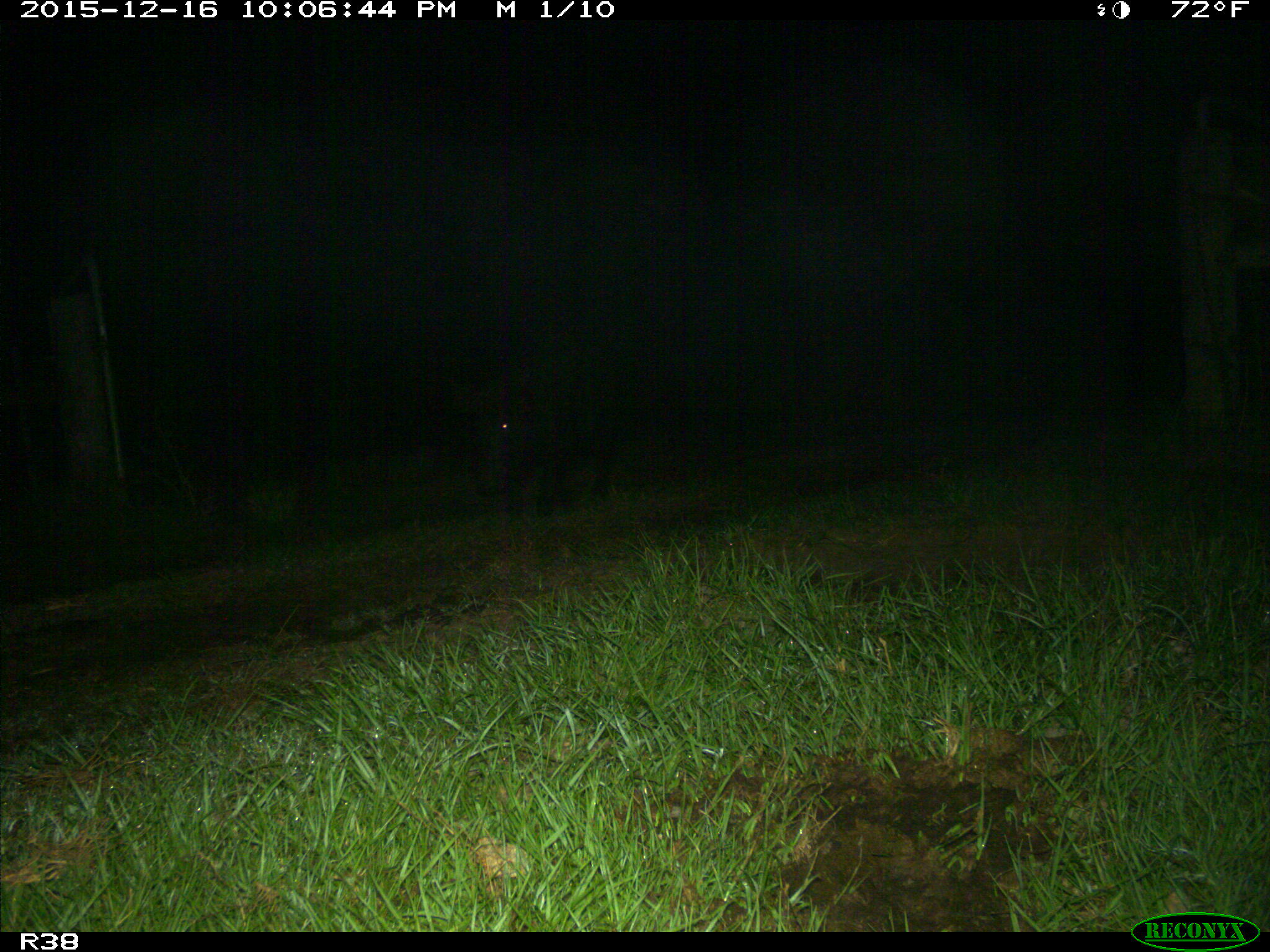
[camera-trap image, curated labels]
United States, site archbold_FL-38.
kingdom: Animalia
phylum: Chordata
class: Mammalia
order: Artiodactyla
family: Suidae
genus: Sus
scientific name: Sus scrofa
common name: wild boar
Sus scrofa (wild boar).